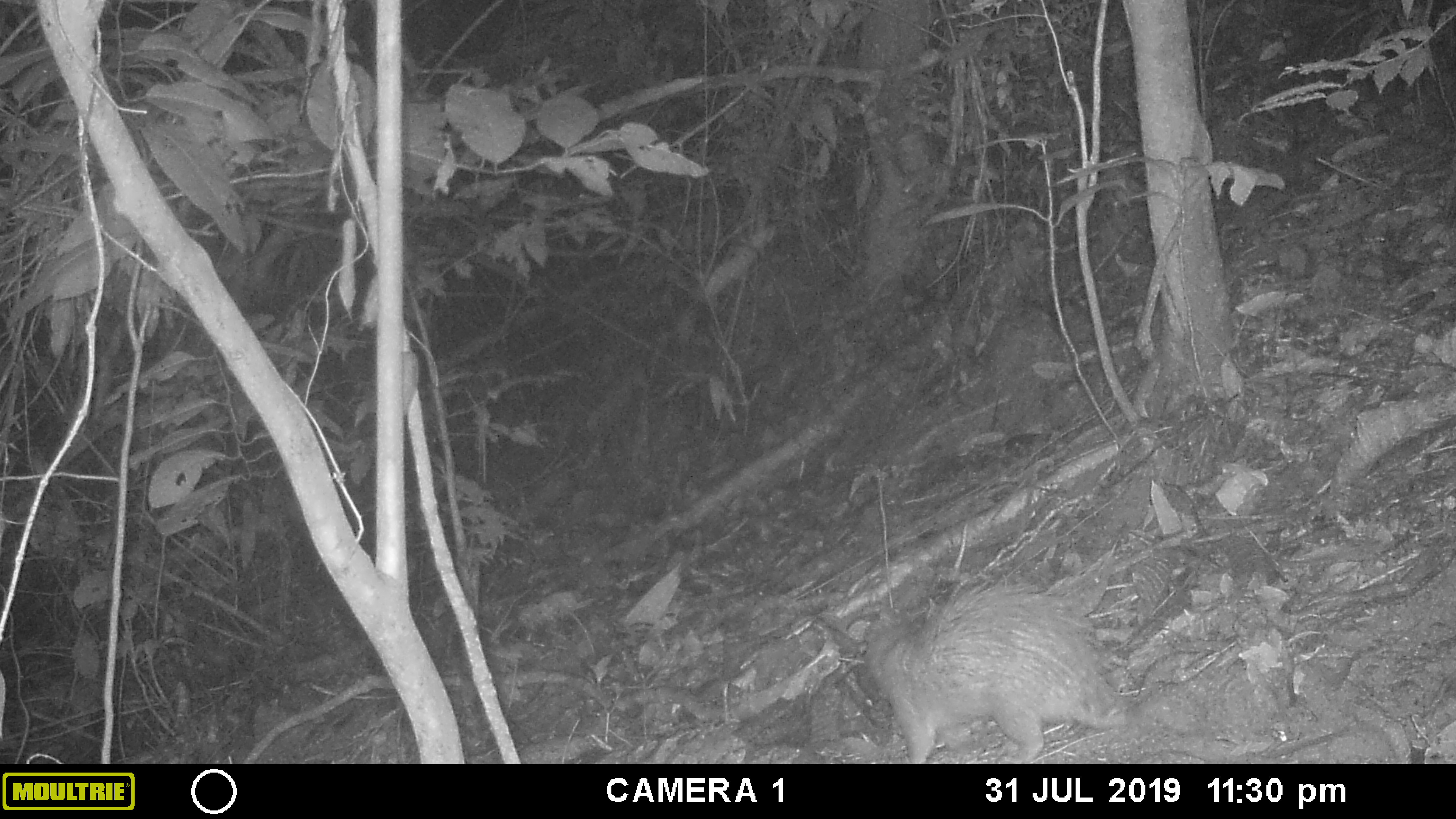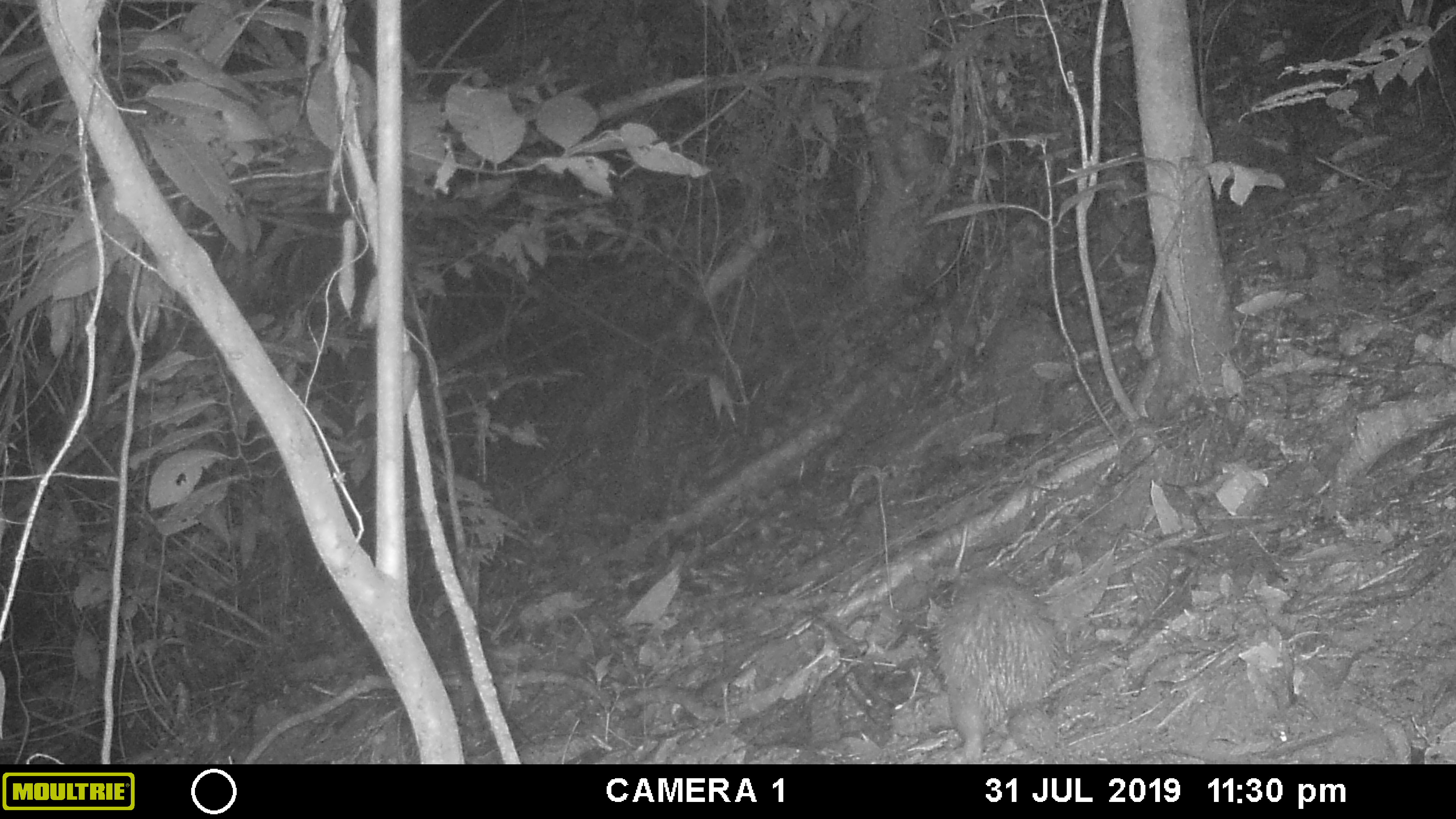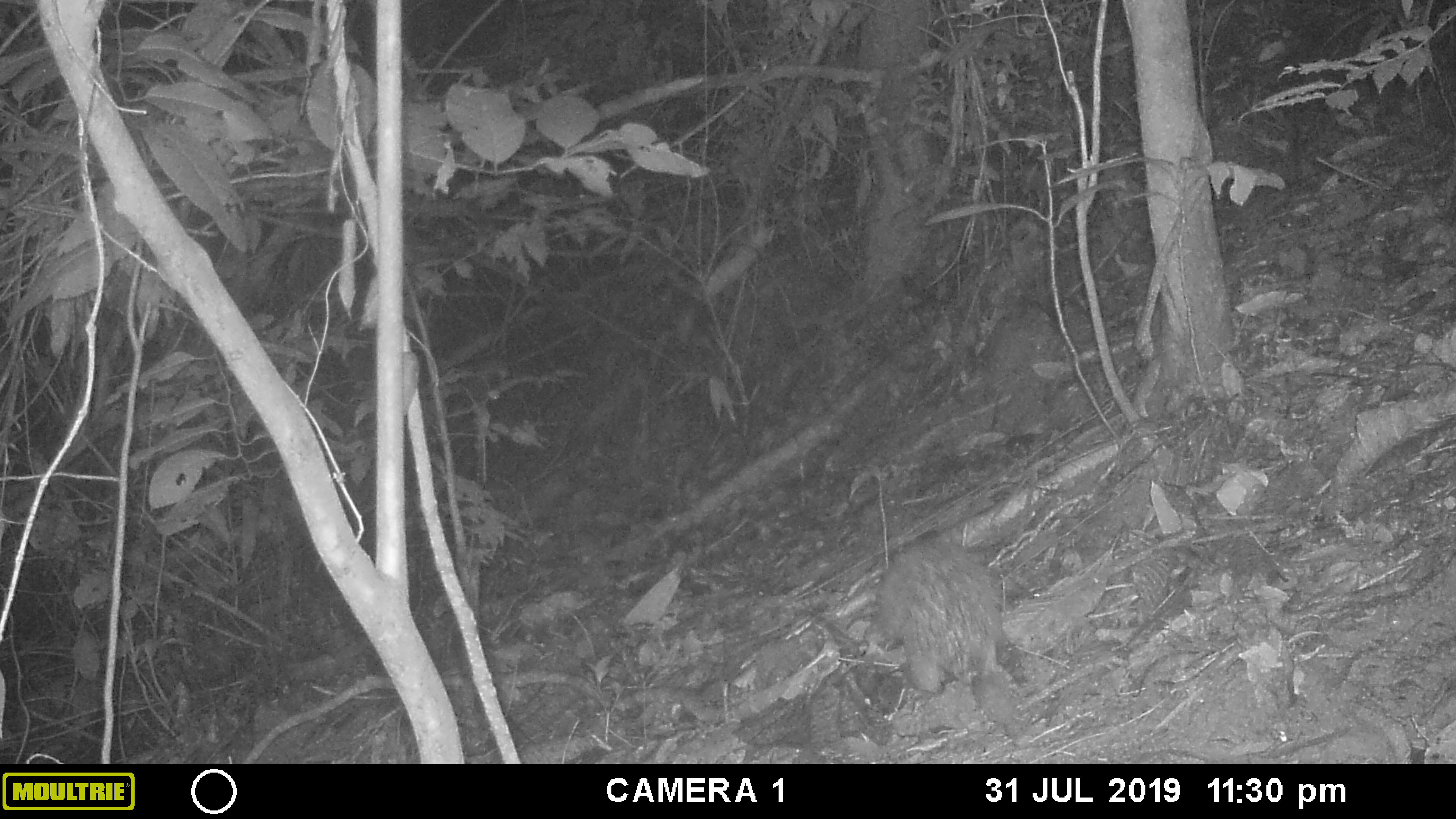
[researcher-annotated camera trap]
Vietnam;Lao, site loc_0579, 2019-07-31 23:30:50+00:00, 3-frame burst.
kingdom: Animalia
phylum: Chordata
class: Mammalia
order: Rodentia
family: Hystricidae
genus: Atherurus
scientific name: Atherurus macrourus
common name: asiatic brush-tailed porcupine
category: asiatic brush tailed porcupine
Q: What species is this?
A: Asiatic brush tailed porcupine (asiatic brush-tailed porcupine) (Atherurus macrourus).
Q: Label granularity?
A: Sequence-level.